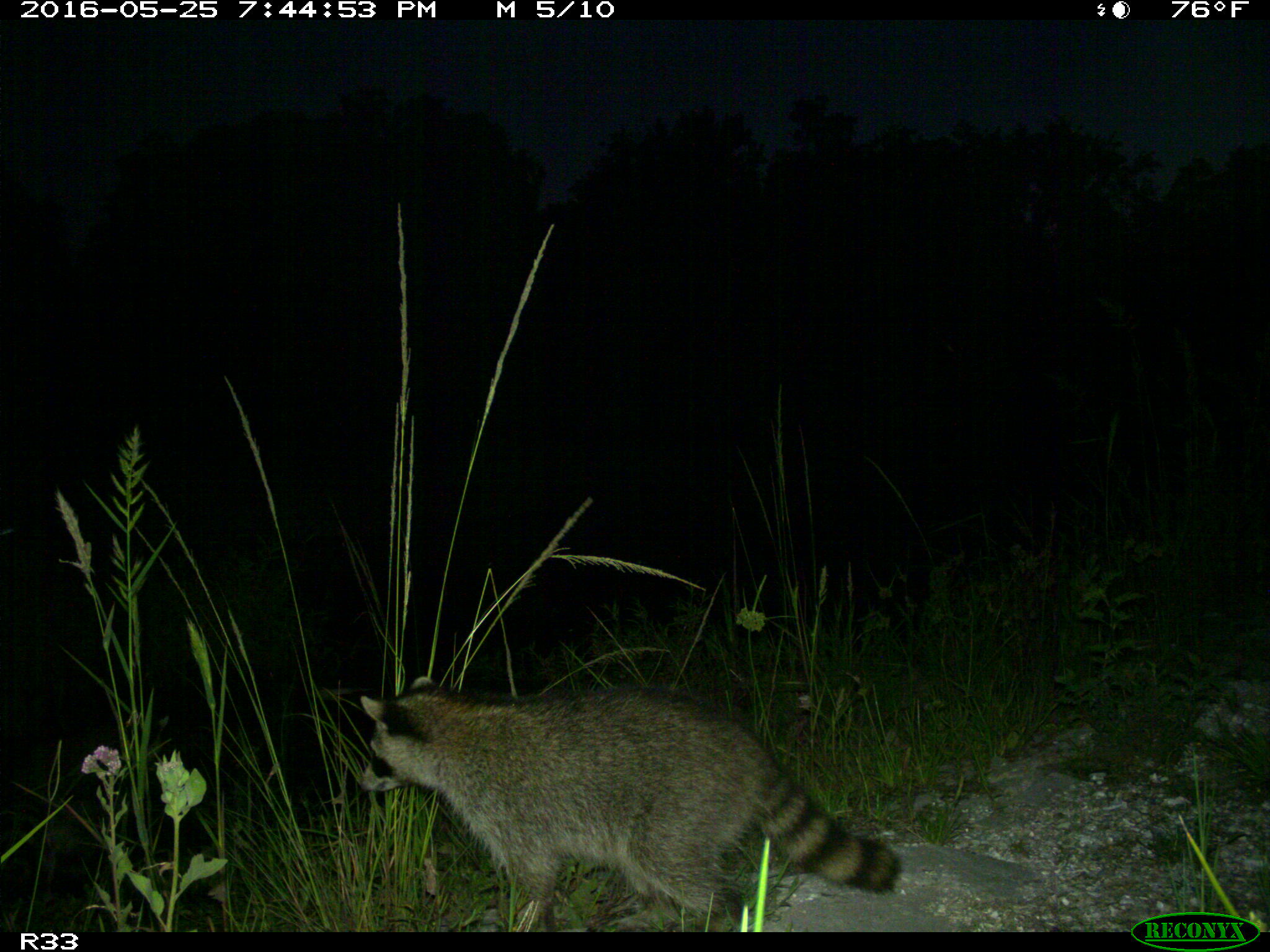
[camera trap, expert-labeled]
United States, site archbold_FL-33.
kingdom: Animalia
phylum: Chordata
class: Mammalia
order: Carnivora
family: Procyonidae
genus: Procyon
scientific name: Procyon lotor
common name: common raccoon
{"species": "Procyon lotor (common raccoon)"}